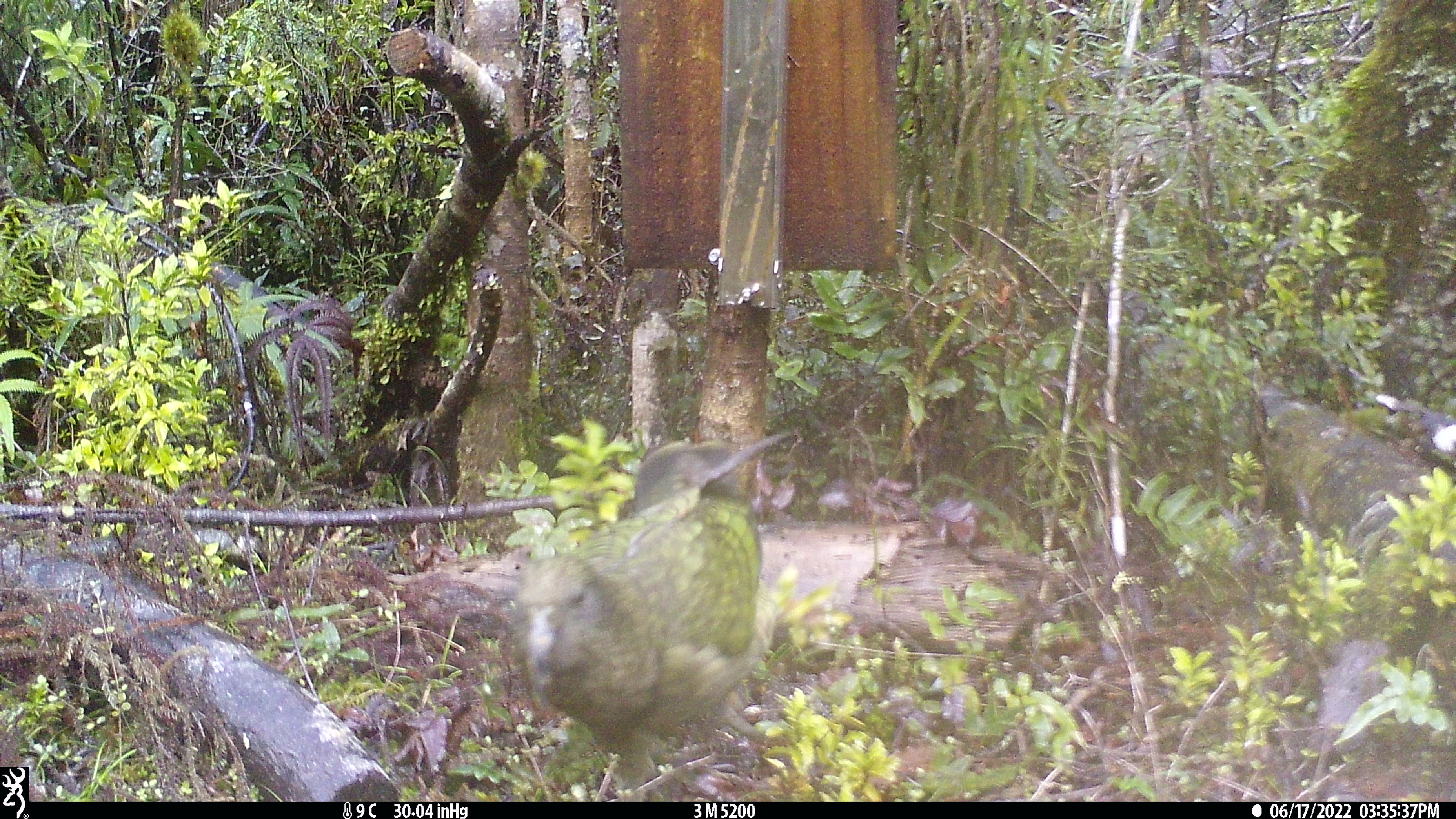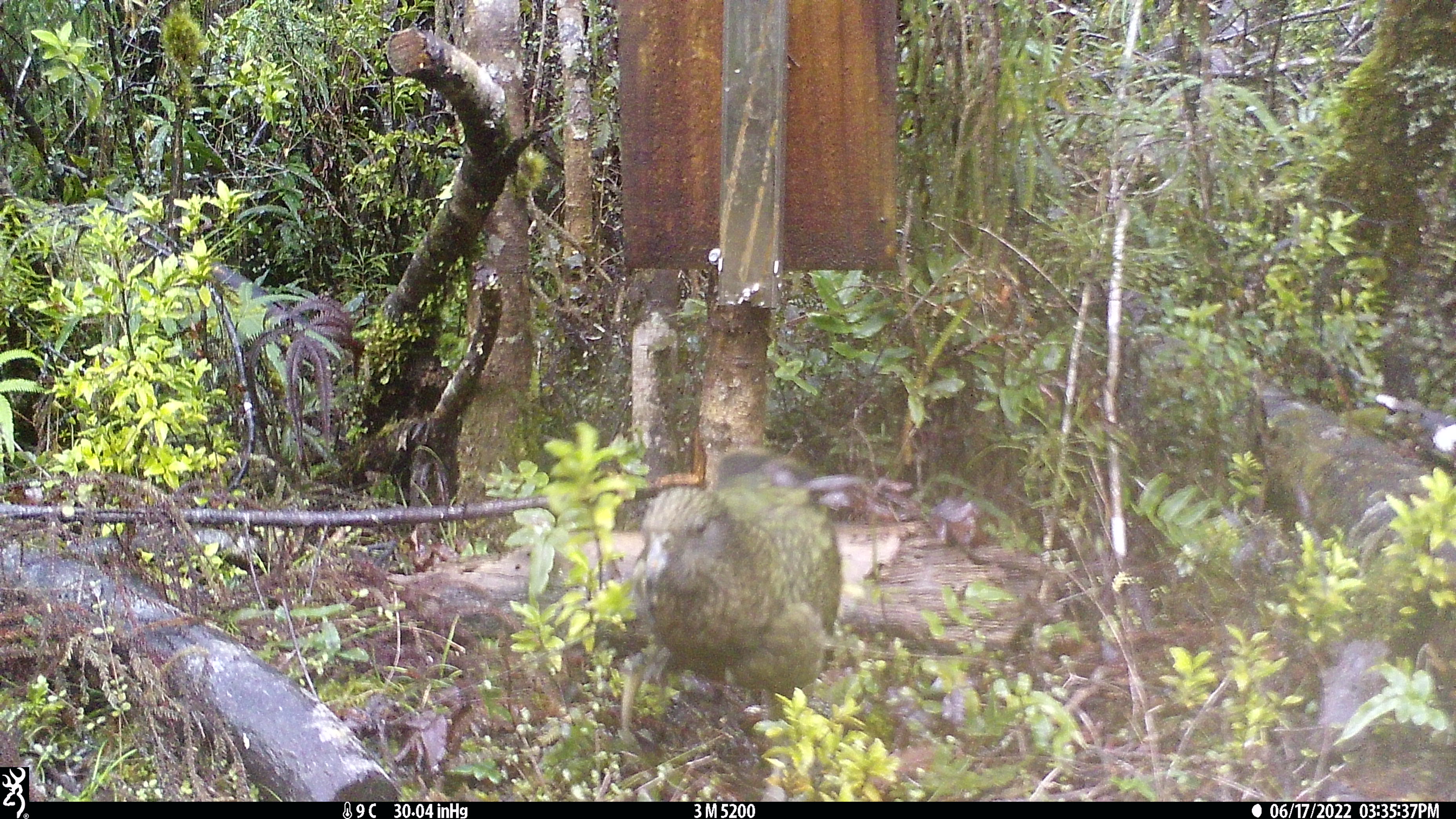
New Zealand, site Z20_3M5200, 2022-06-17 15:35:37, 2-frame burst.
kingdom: Animalia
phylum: Chordata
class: Aves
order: Psittaciformes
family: Strigopidae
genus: Nestor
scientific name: Nestor notabilis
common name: kea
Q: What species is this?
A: Kea (Nestor notabilis).